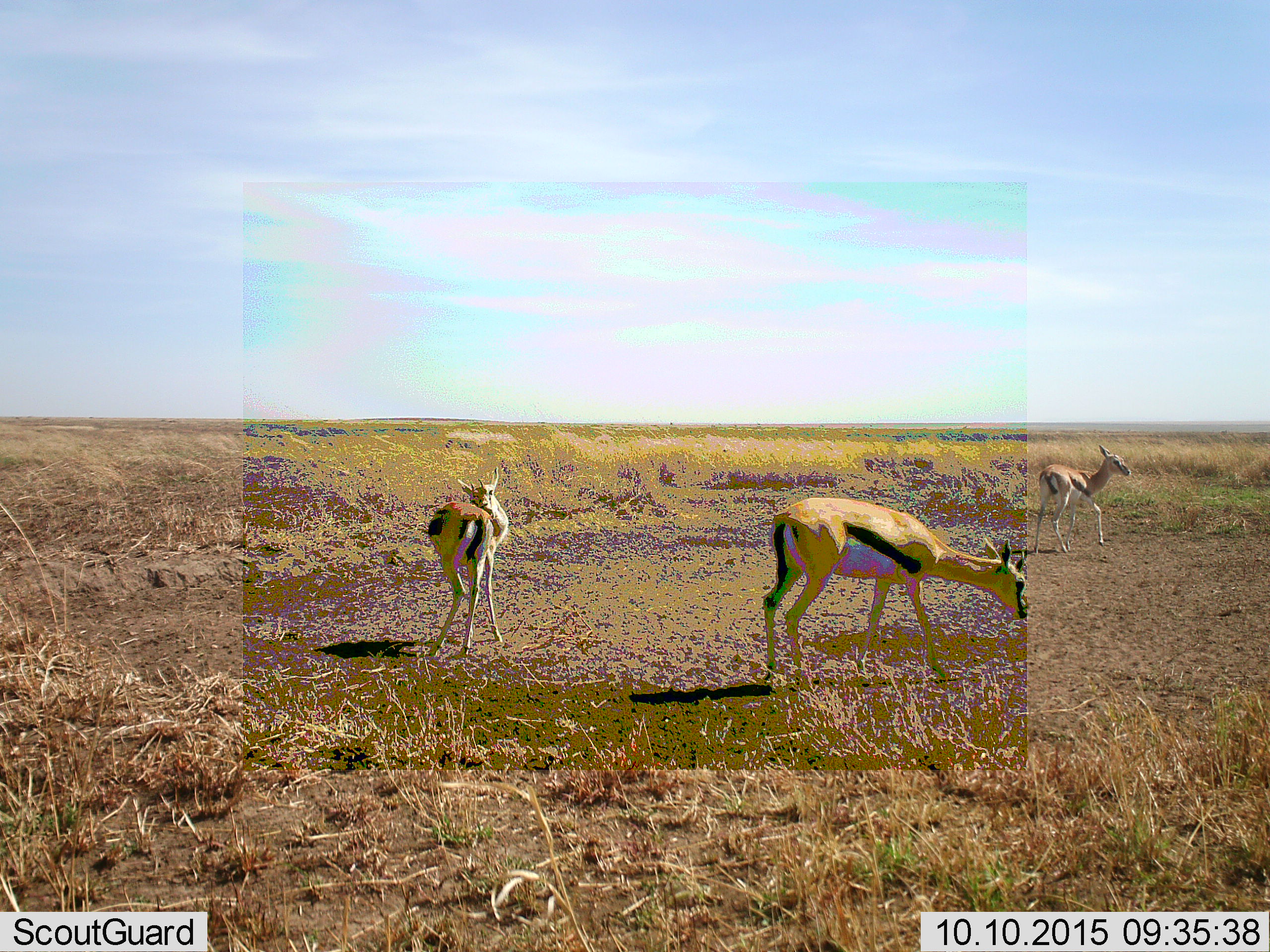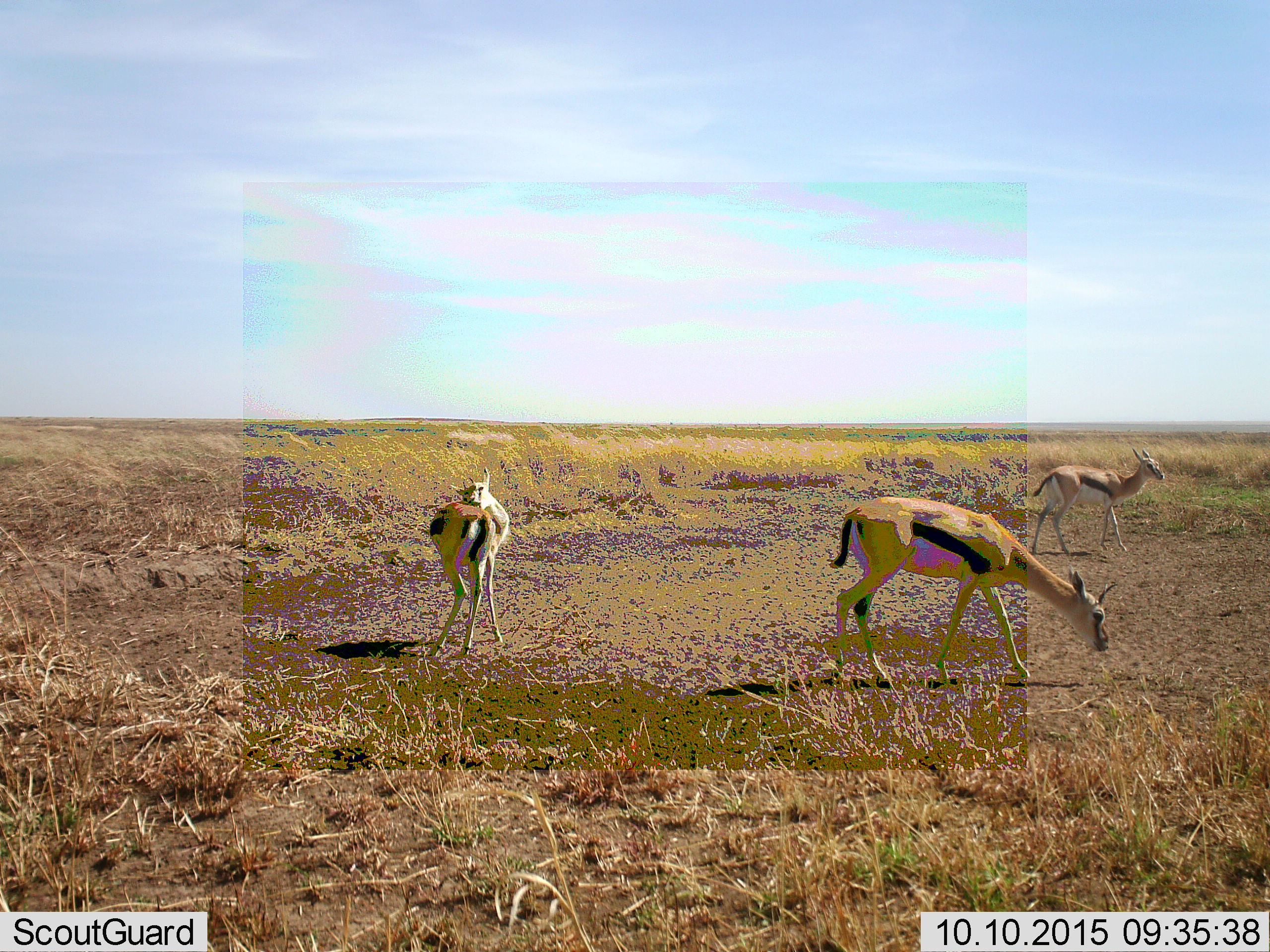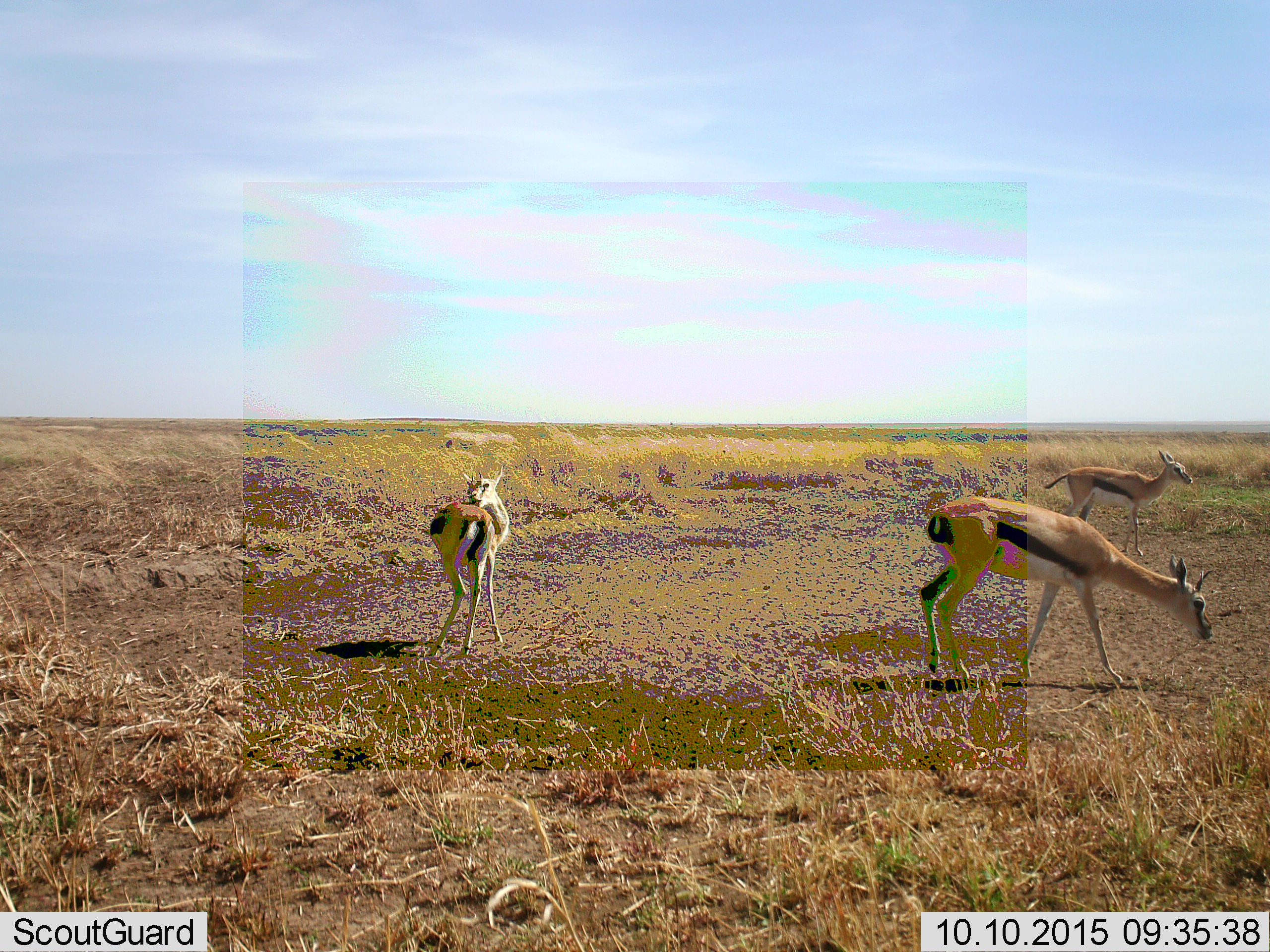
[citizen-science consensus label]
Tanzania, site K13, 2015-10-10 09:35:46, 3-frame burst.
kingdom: Animalia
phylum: Chordata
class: Mammalia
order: Artiodactyla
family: Bovidae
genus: Eudorcas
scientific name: Eudorcas thomsonii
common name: thomson's gazelle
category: gazellethomsons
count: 3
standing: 100%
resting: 0%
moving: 89%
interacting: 0%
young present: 0%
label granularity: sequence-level